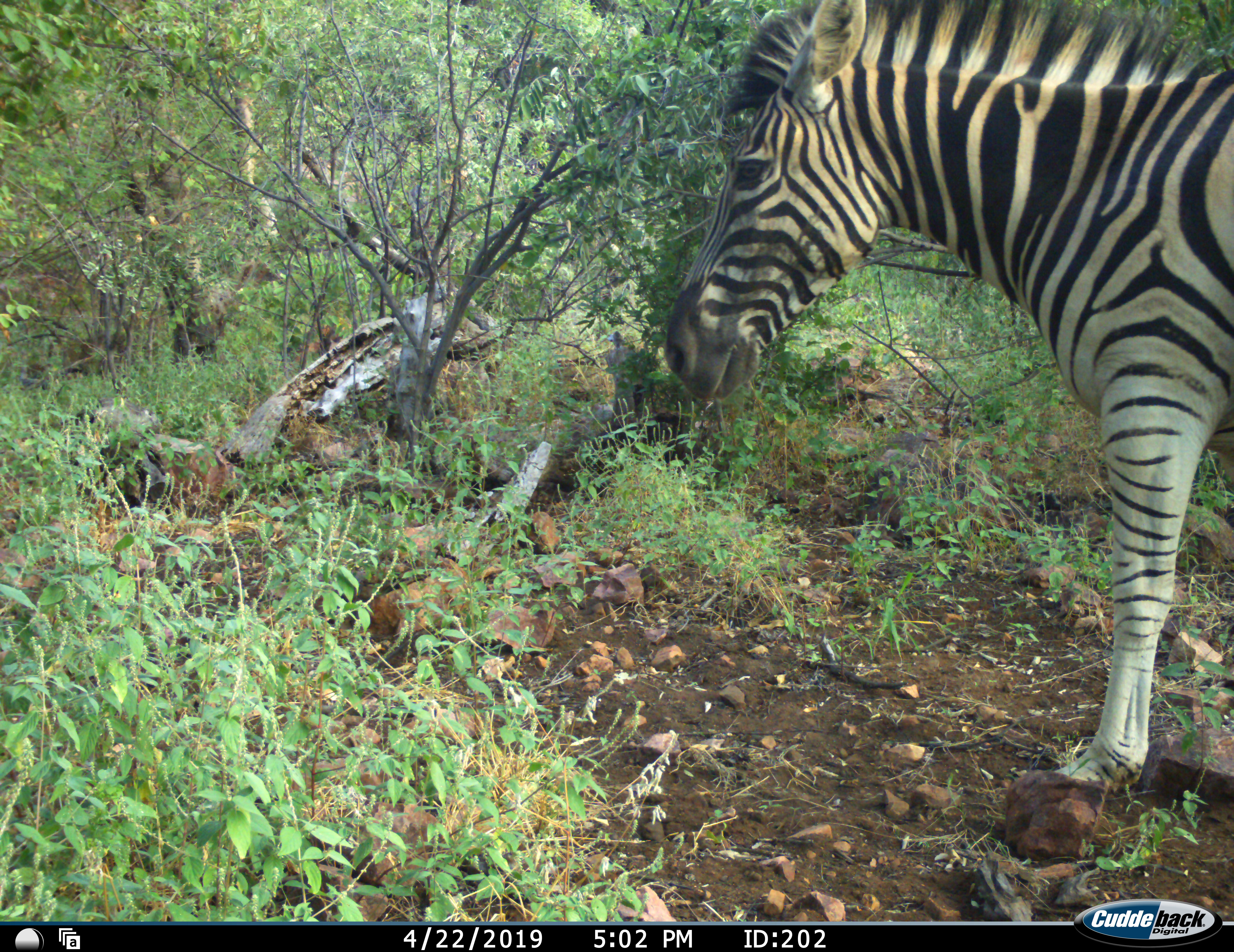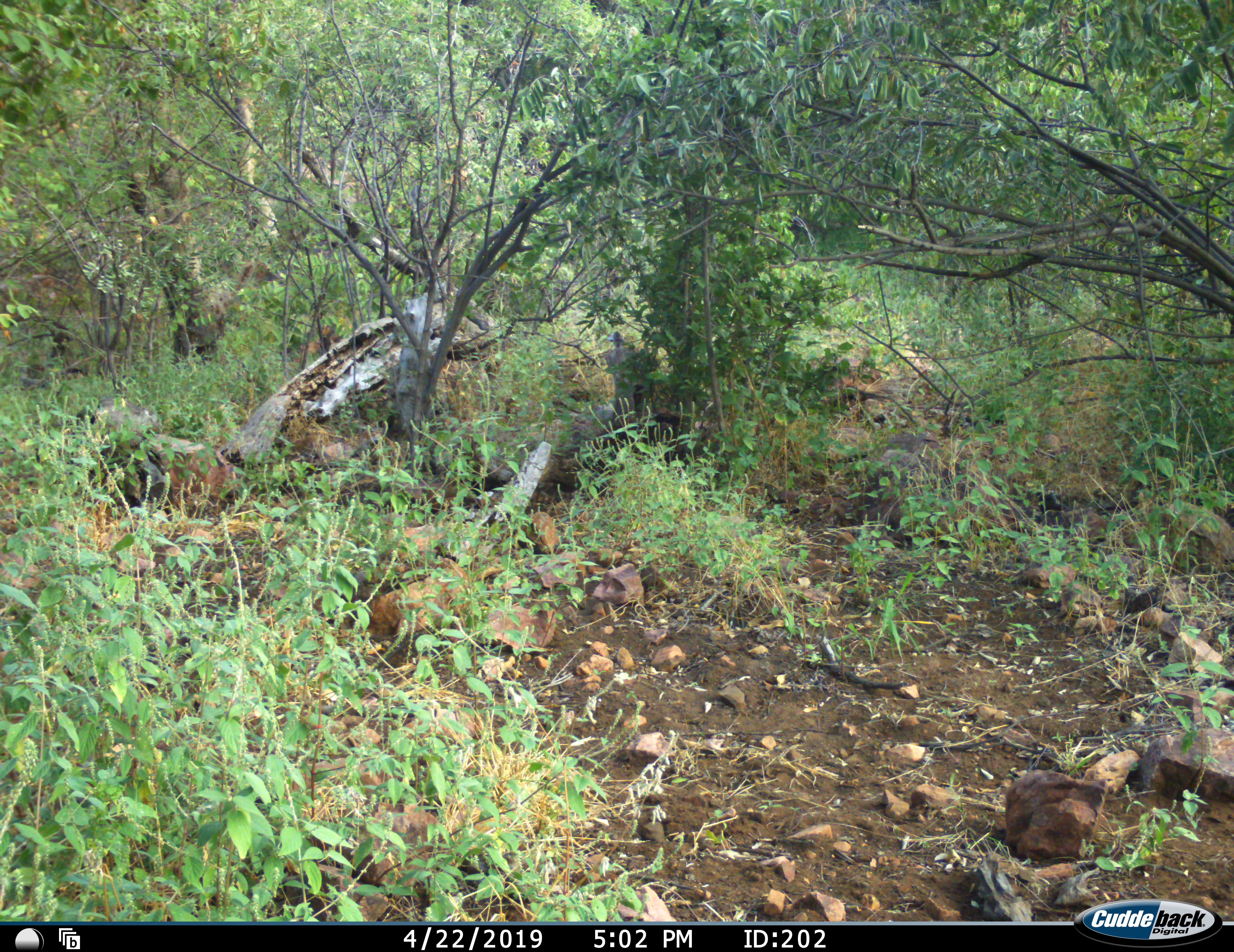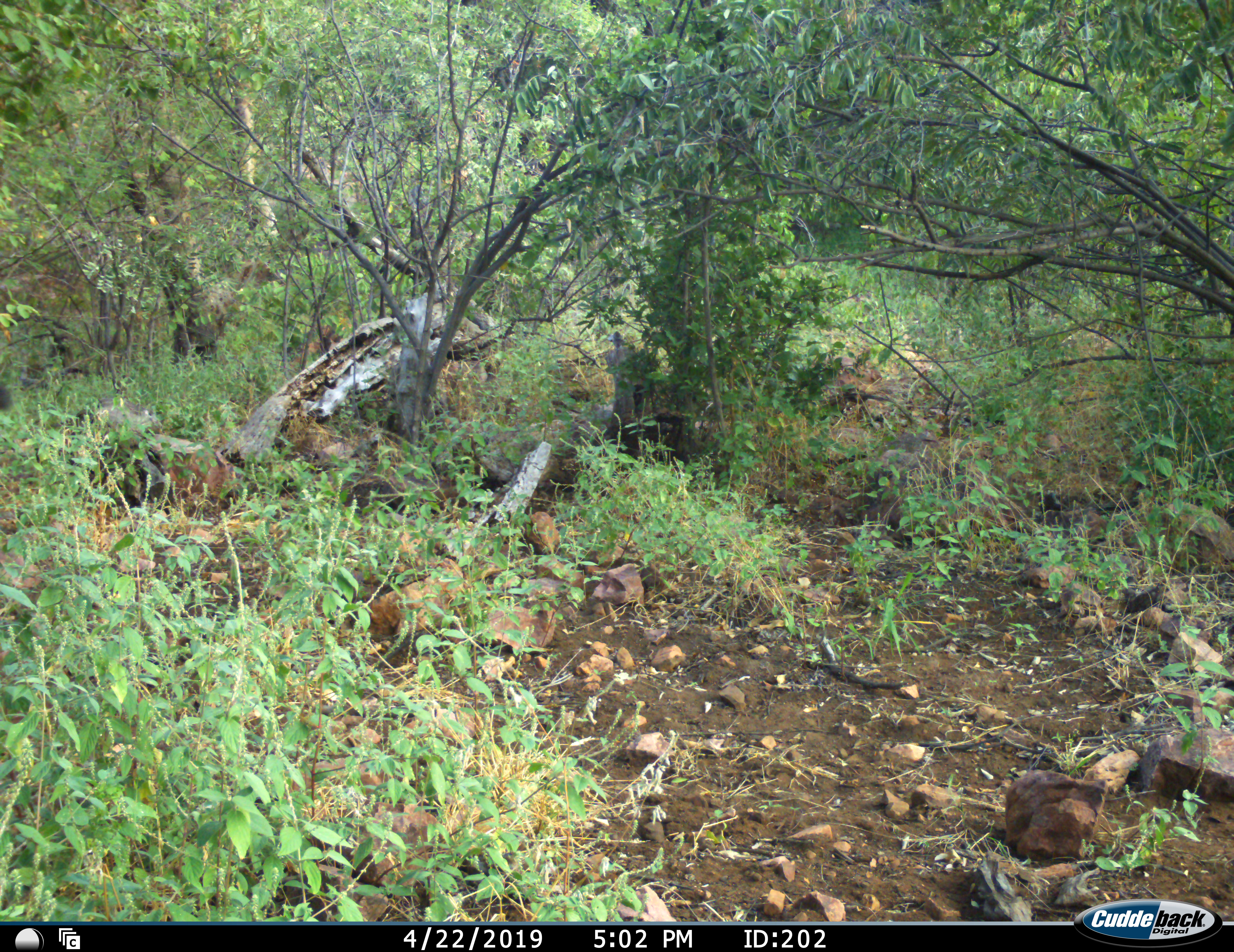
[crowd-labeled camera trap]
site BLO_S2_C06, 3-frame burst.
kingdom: Animalia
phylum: Chordata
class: Mammalia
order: Perissodactyla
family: Equidae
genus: Equus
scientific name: Equus quagga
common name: plains zebra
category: zebraplains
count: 1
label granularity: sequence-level